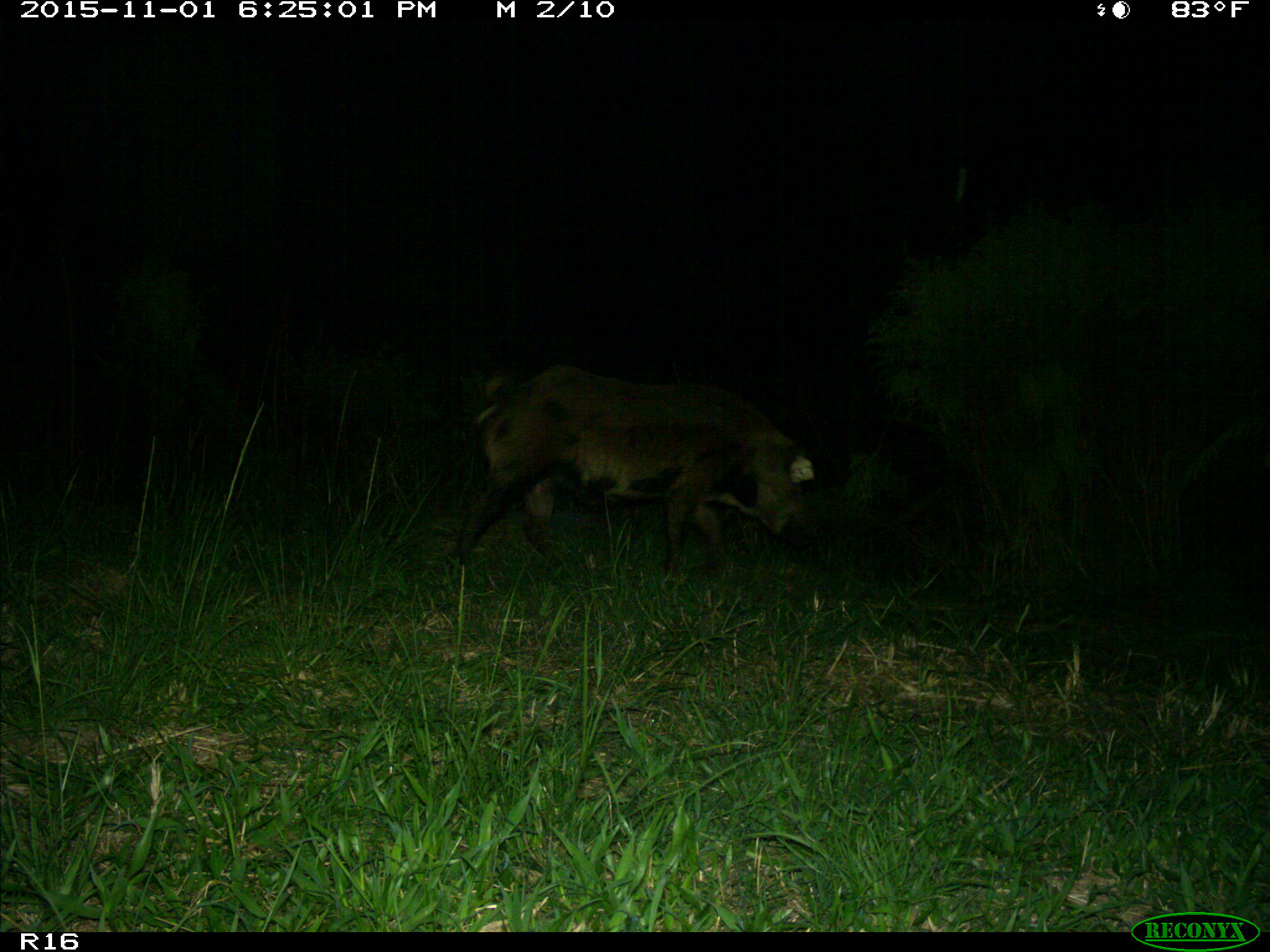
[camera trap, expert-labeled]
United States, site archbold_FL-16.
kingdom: Animalia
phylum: Chordata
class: Mammalia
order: Artiodactyla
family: Suidae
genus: Sus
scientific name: Sus scrofa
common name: wild boar